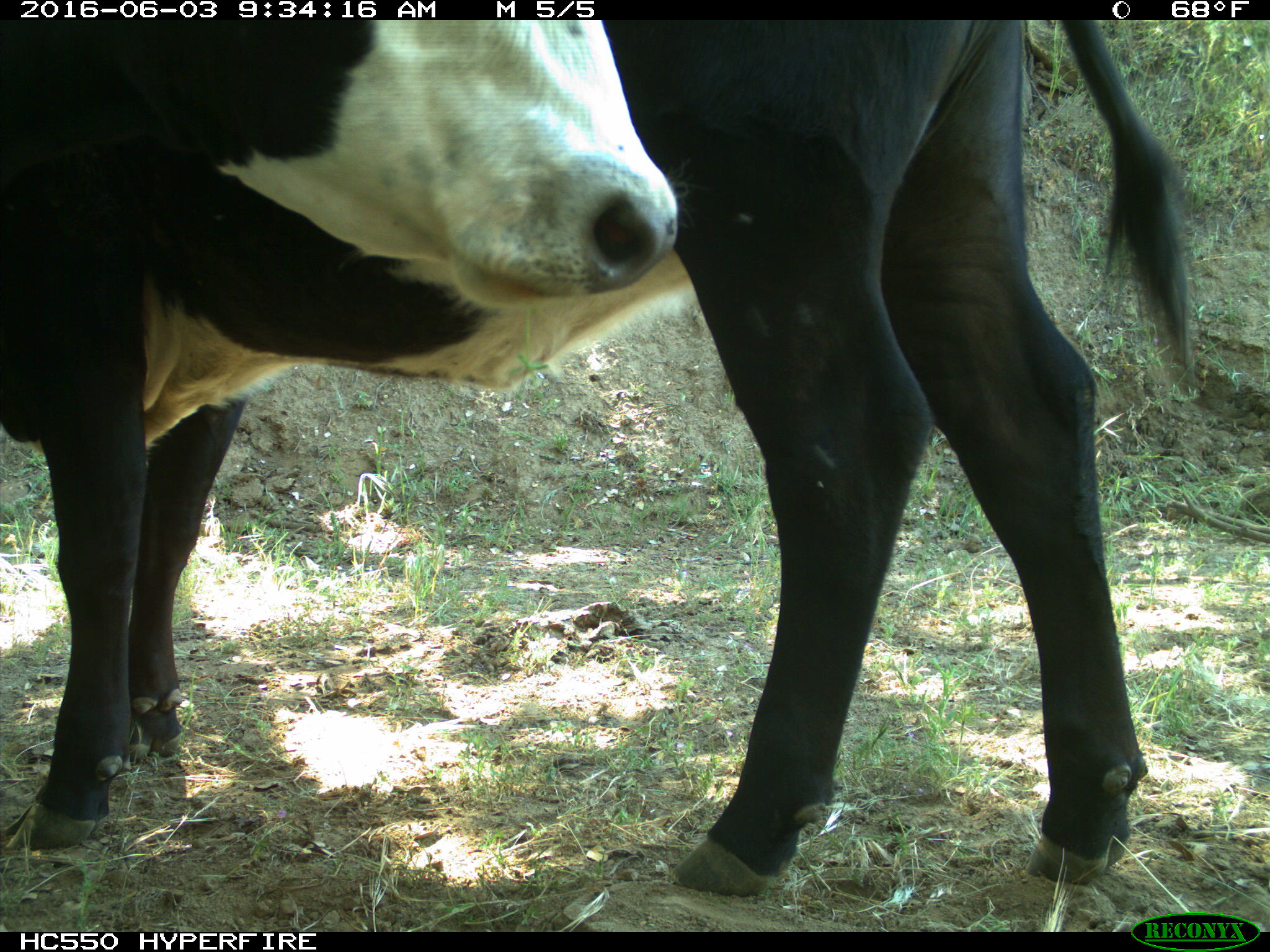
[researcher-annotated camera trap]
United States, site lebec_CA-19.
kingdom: Animalia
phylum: Chordata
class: Mammalia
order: Artiodactyla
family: Bovidae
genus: Bos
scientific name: Bos taurus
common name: domestic cow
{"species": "Bos taurus (domestic cow)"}